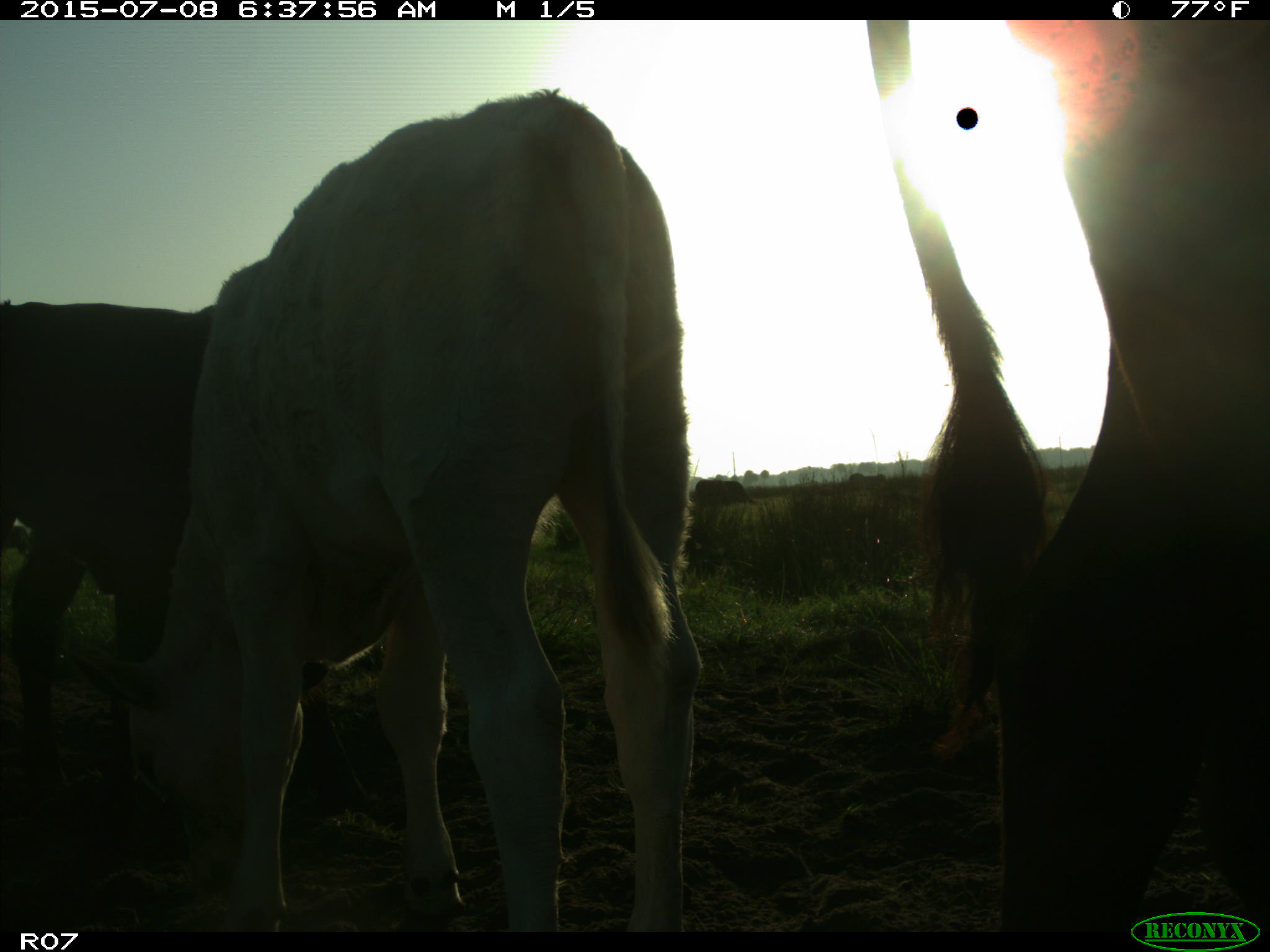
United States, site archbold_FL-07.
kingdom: Animalia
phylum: Chordata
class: Mammalia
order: Artiodactyla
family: Bovidae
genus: Bos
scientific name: Bos taurus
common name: domestic cow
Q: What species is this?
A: Bos taurus (domestic cow).